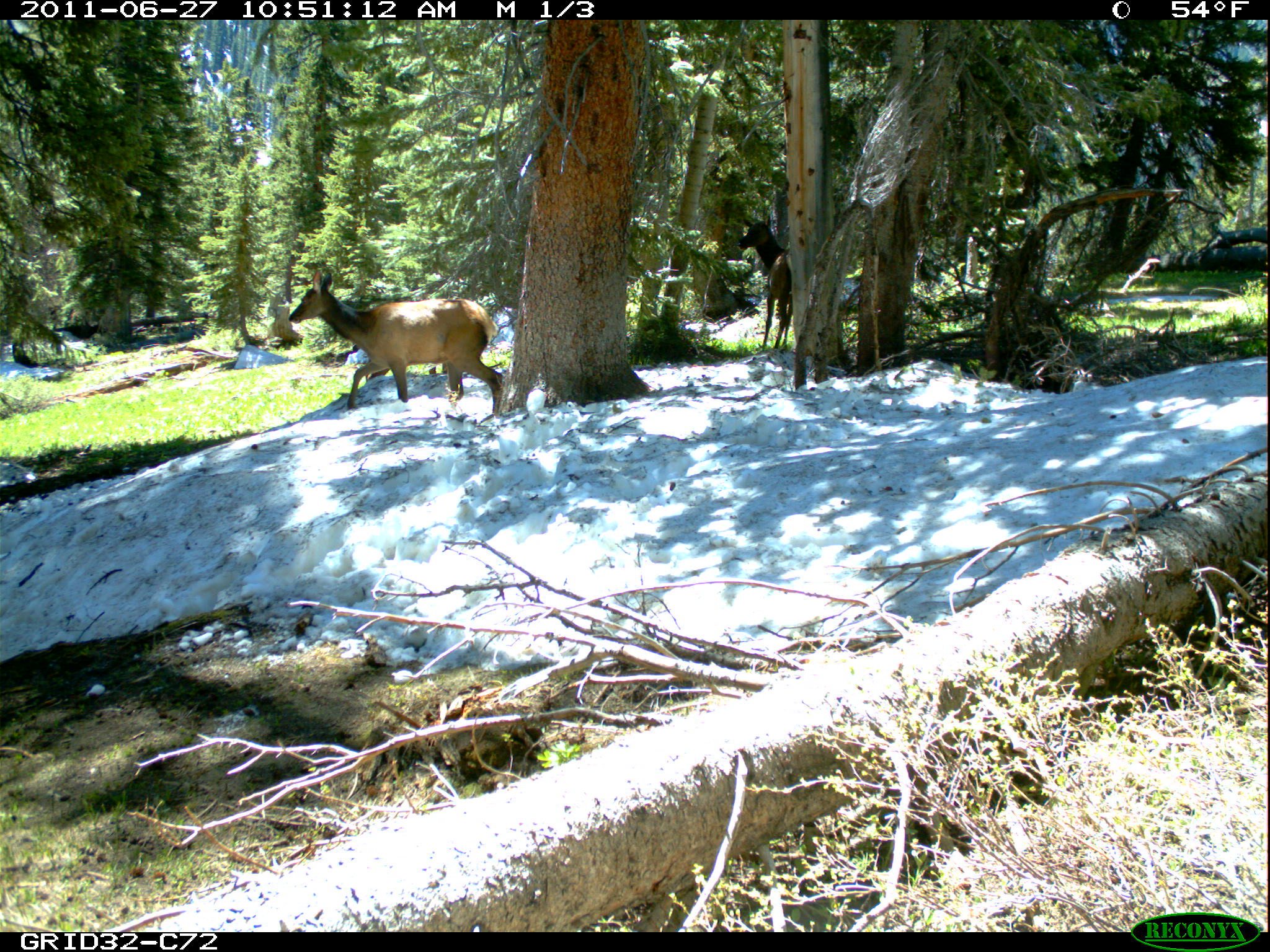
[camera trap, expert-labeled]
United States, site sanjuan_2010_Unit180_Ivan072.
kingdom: Animalia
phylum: Chordata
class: Mammalia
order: Artiodactyla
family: Cervidae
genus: Cervus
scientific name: Cervus elaphus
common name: red deer